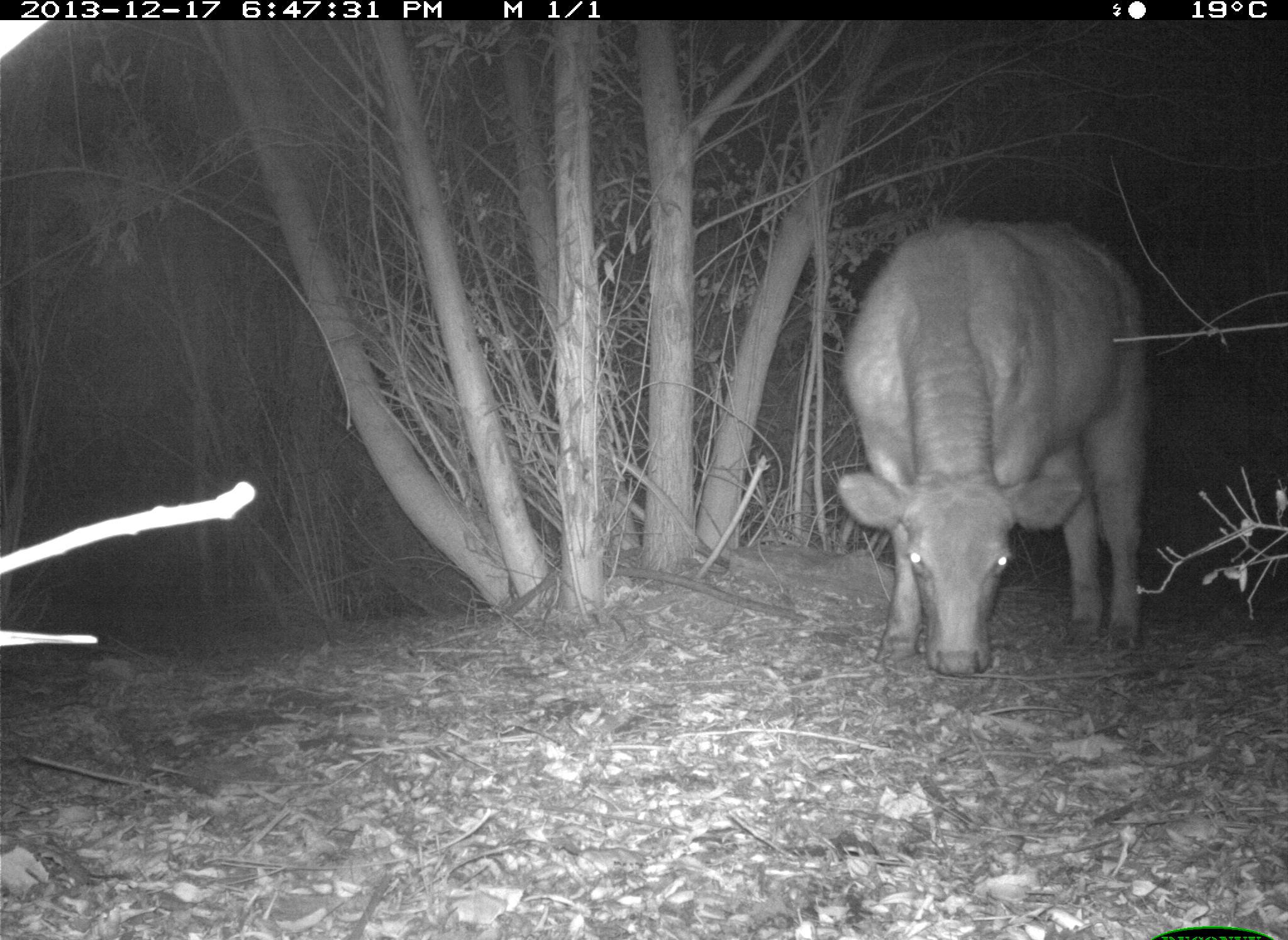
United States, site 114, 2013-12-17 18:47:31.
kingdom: Animalia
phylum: Chordata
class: Mammalia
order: Artiodactyla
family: Bovidae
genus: Bos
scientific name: Bos taurus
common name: cow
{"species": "cow (Bos taurus)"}